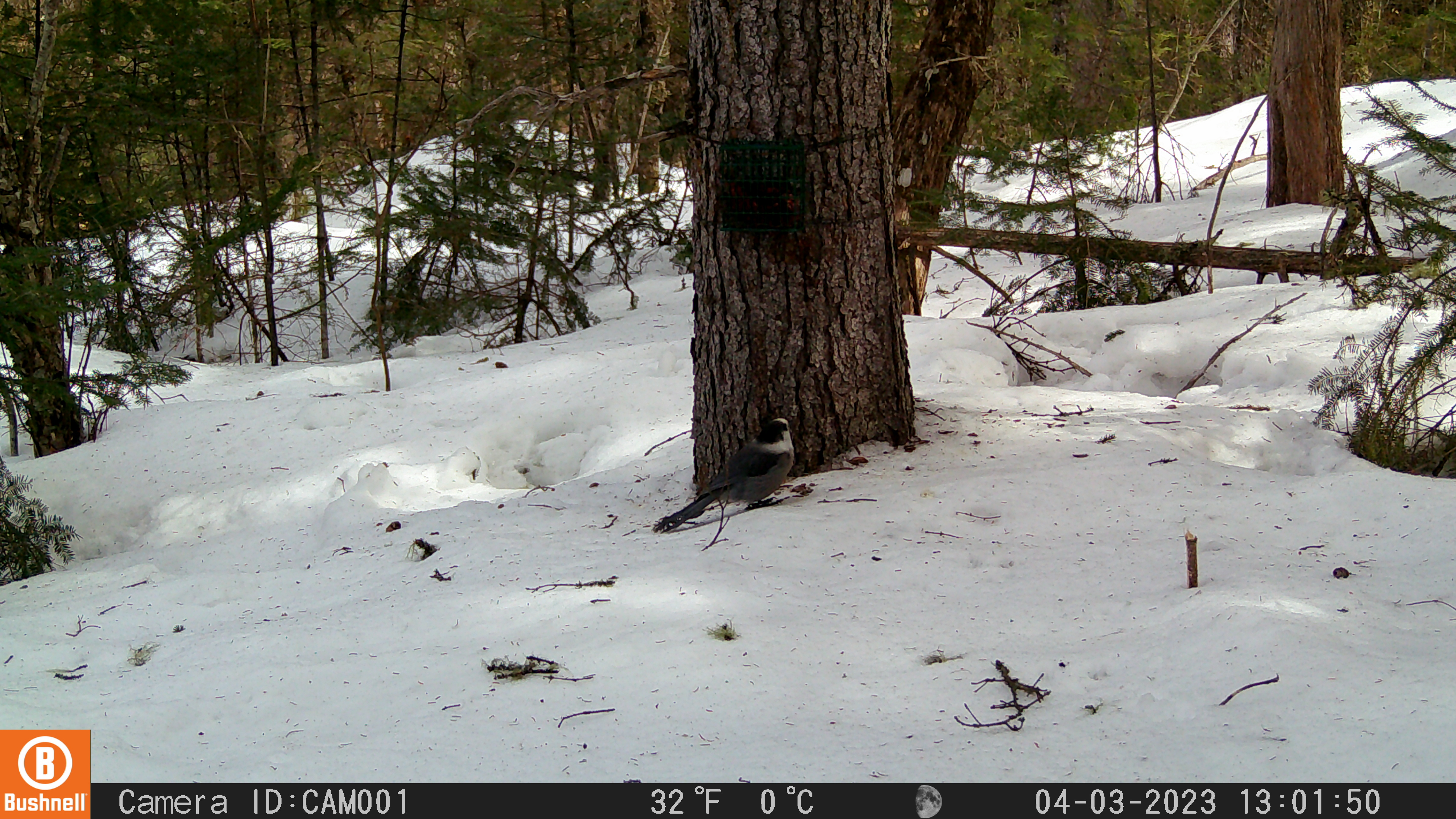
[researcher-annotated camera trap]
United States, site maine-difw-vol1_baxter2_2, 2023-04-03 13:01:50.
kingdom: Animalia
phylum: Chordata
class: Aves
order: Passeriformes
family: Corvidae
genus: Perisoreus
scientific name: Perisoreus canadensis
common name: canada jay